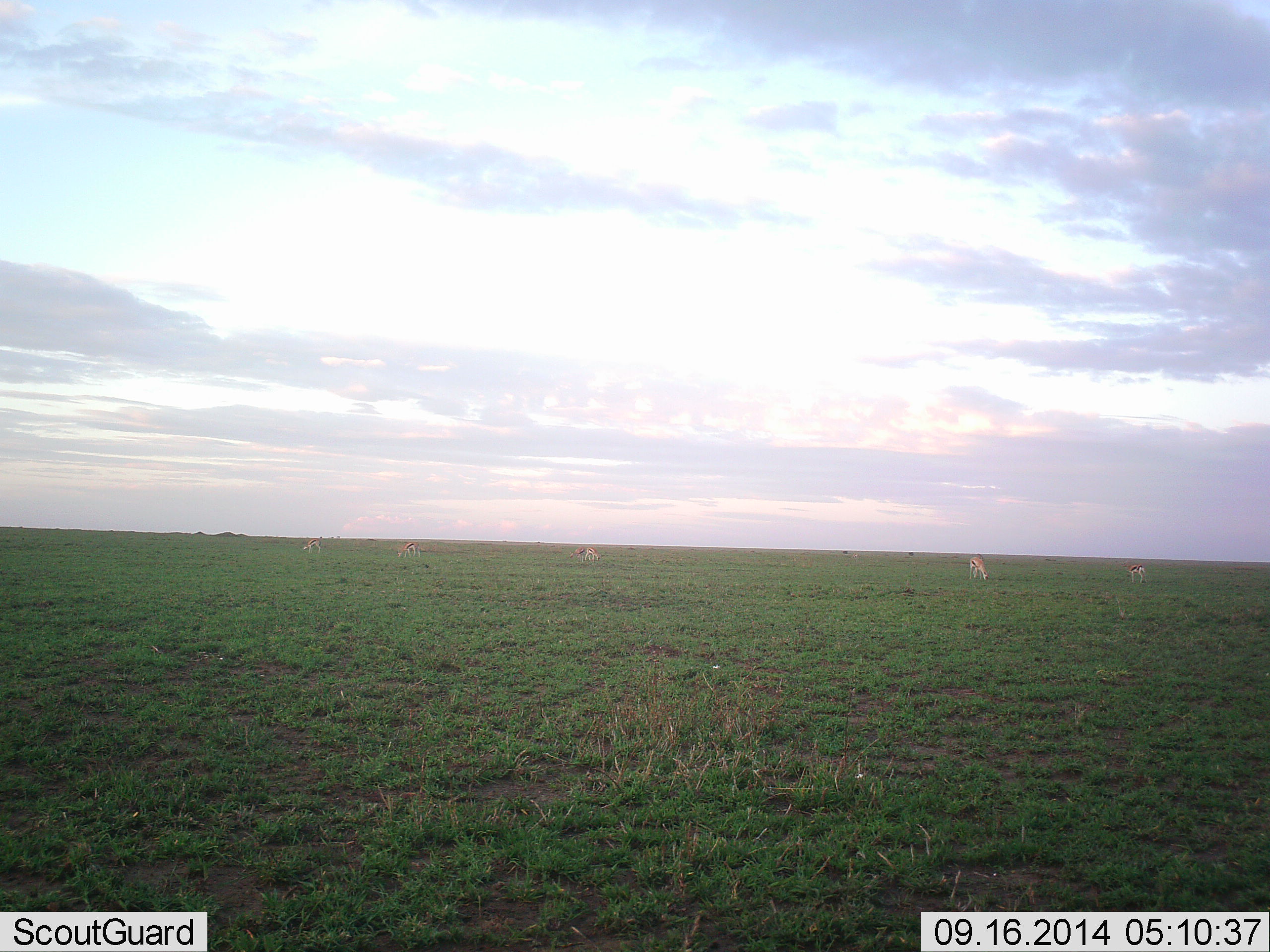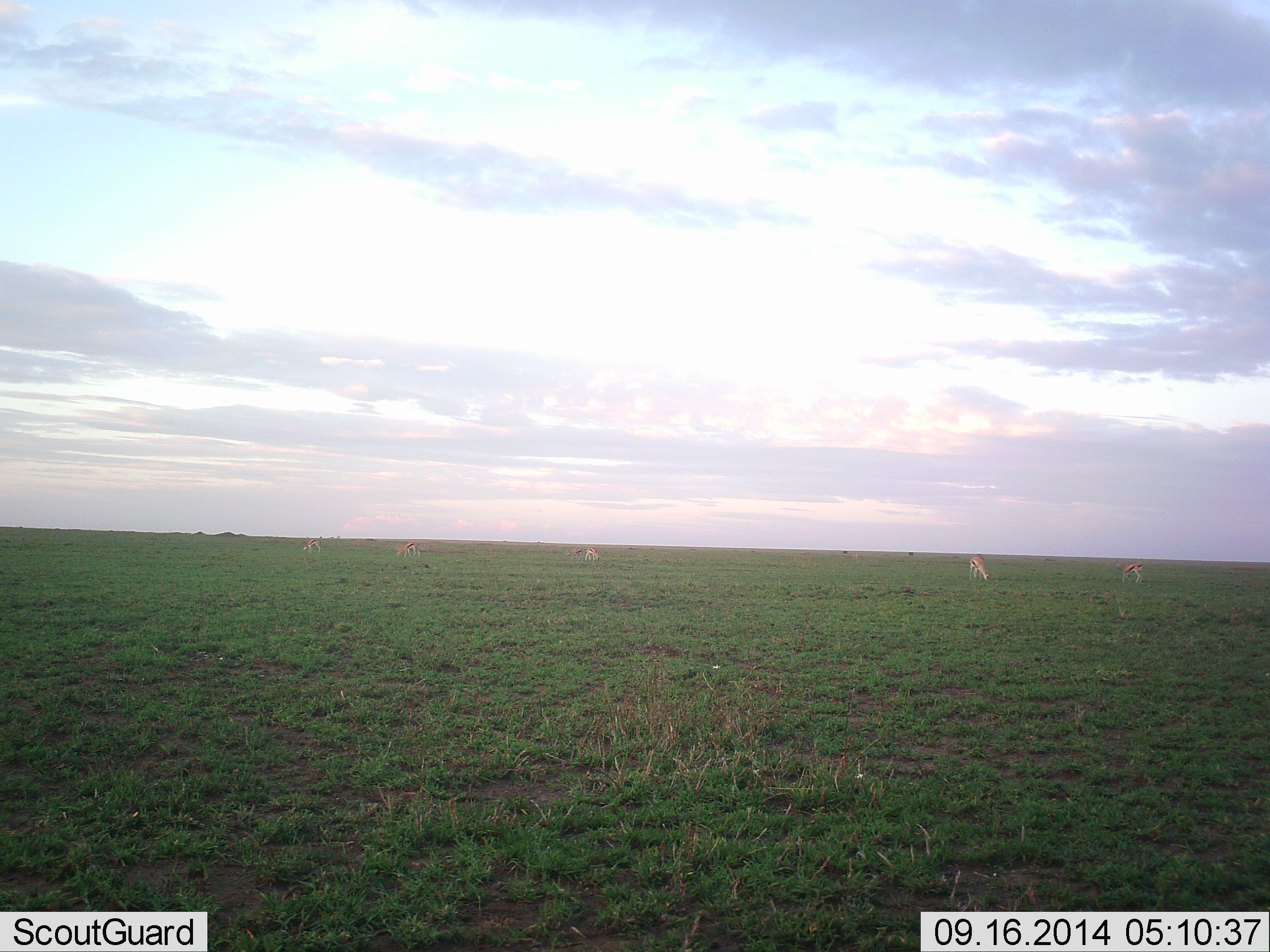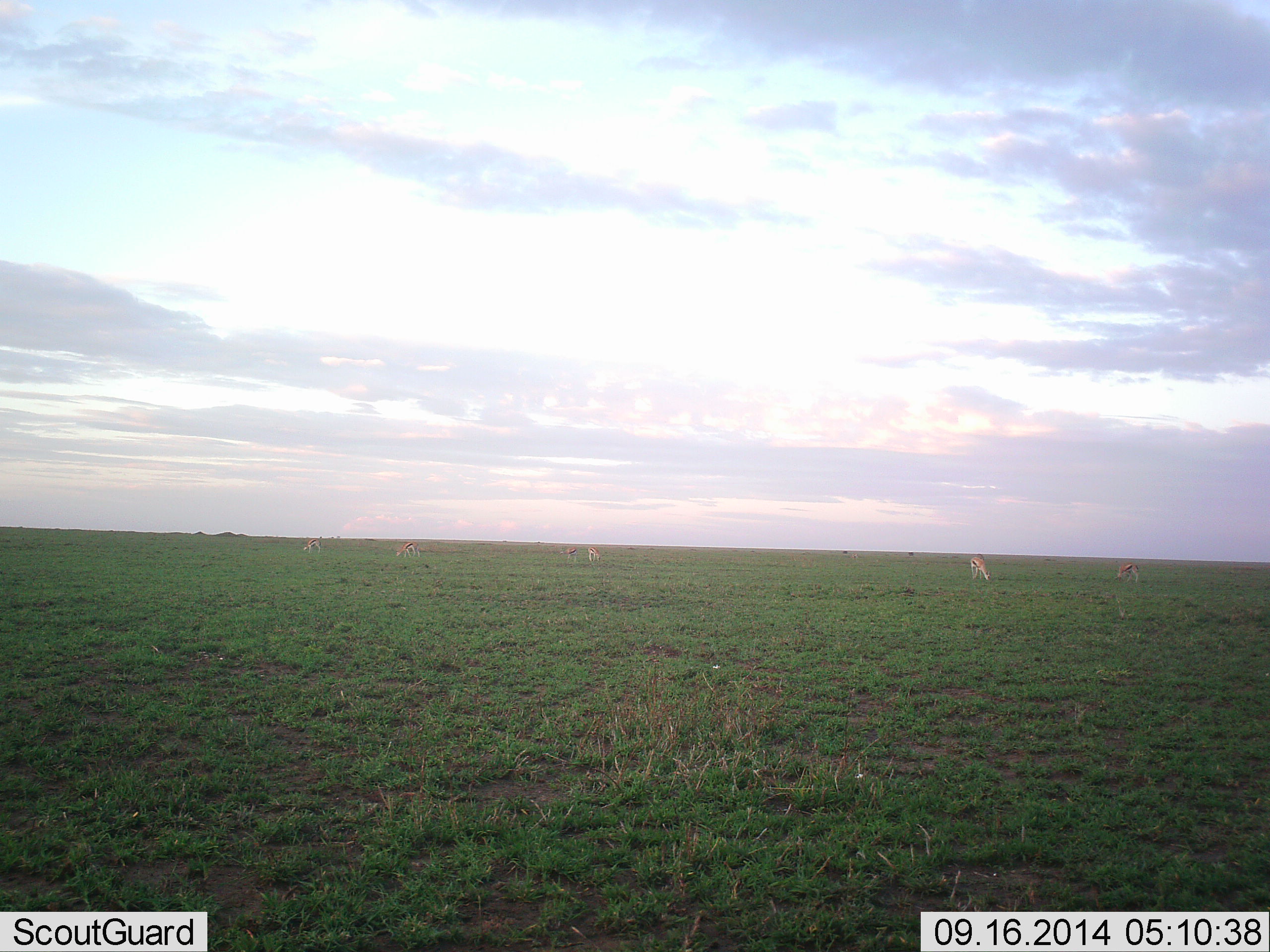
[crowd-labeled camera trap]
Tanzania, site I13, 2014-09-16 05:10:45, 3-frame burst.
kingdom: Animalia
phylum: Chordata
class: Mammalia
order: Artiodactyla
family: Bovidae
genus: Eudorcas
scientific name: Eudorcas thomsonii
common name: thomson's gazelle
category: gazellethomsons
Gazellethomsons (thomson's gazelle) (Eudorcas thomsonii), count 6. Behavior (volunteer vote fractions): standing 40%, resting 0%, moving 10%, interacting 0%. Young present (vote fraction): 0%. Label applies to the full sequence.